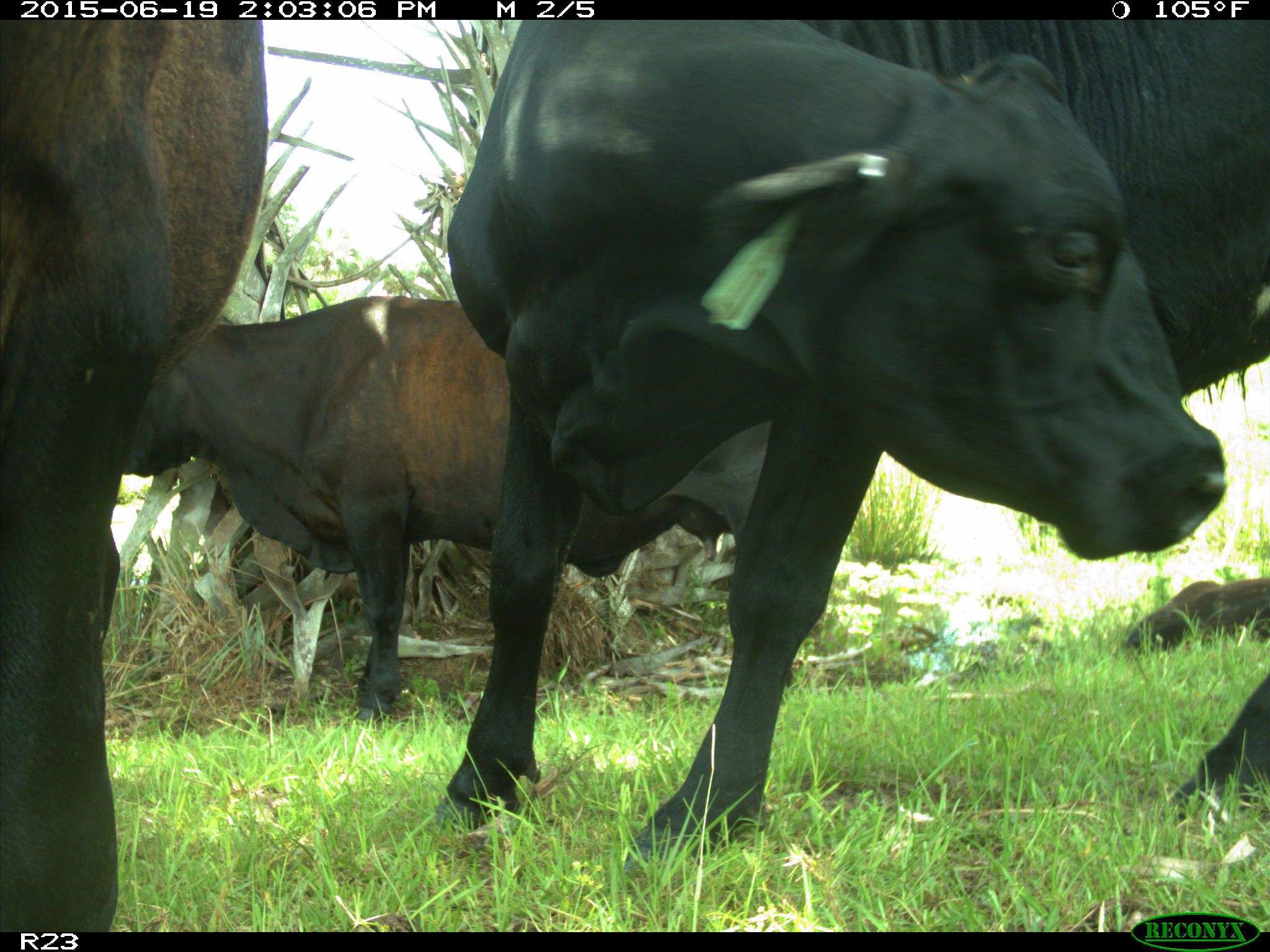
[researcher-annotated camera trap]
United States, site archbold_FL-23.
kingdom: Animalia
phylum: Chordata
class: Mammalia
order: Carnivora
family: Canidae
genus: Canis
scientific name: Canis latrans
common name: coyote